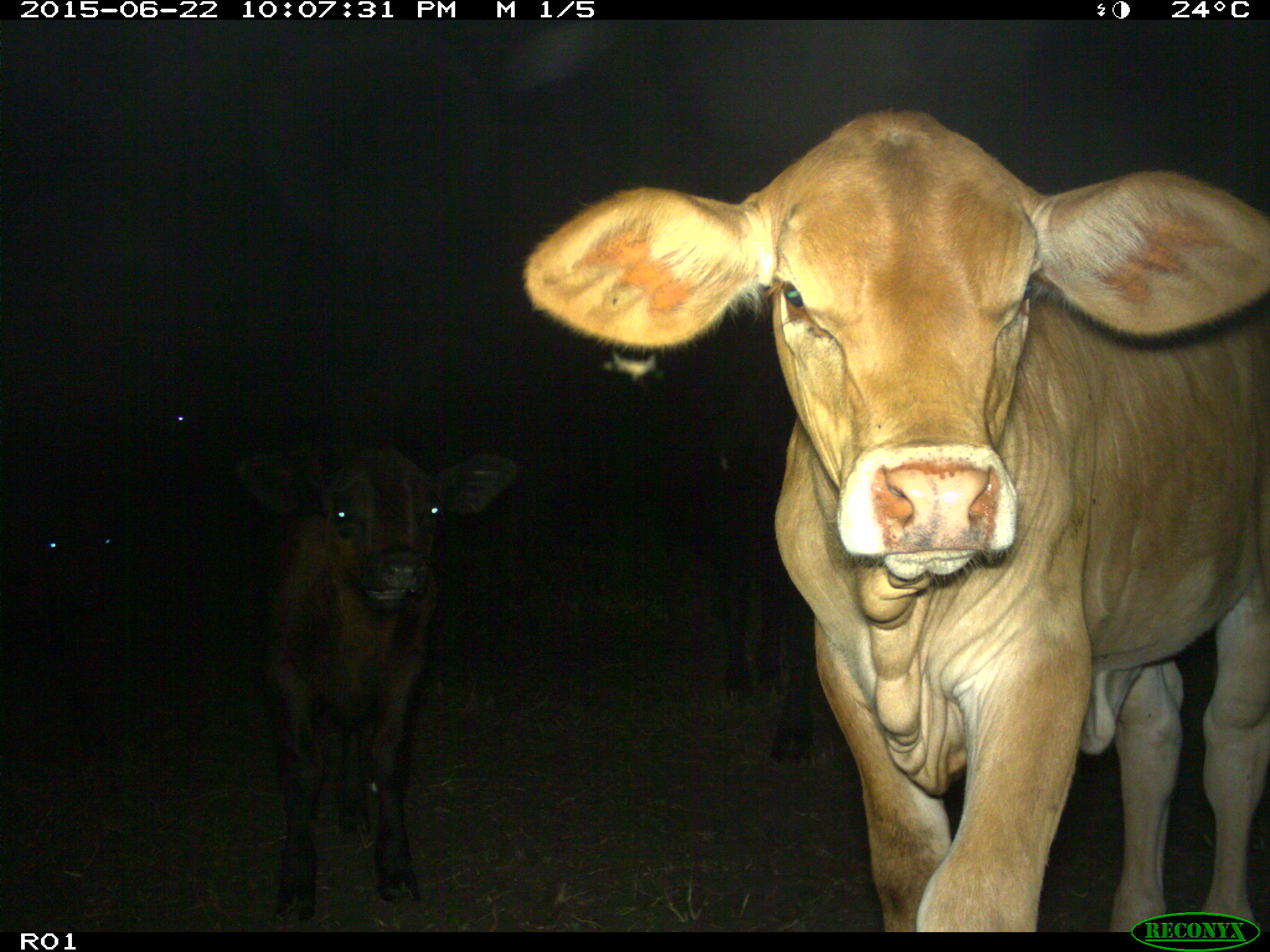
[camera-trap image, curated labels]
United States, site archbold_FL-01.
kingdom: Animalia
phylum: Chordata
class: Mammalia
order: Artiodactyla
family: Bovidae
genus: Bos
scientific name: Bos taurus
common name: domestic cow